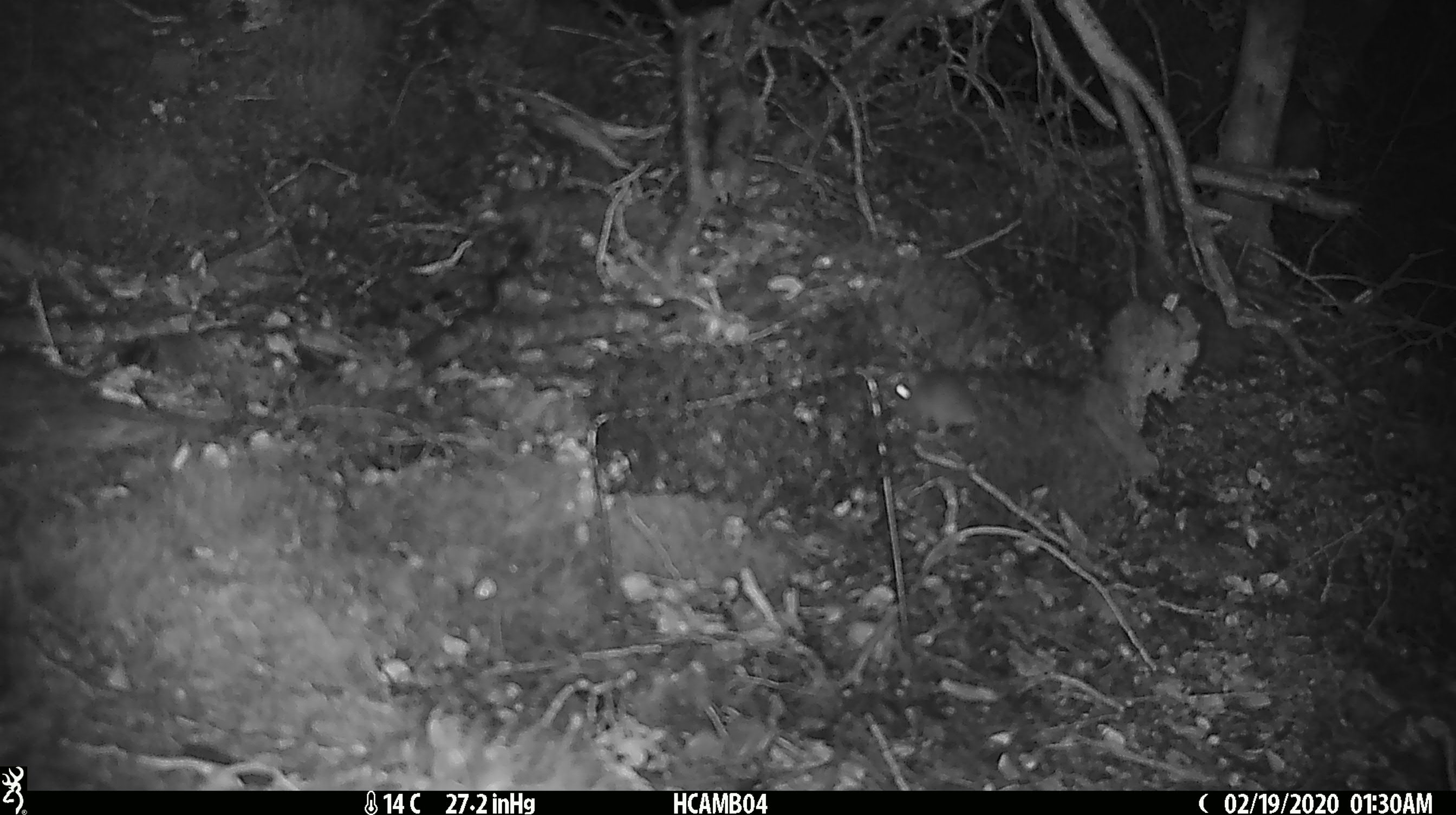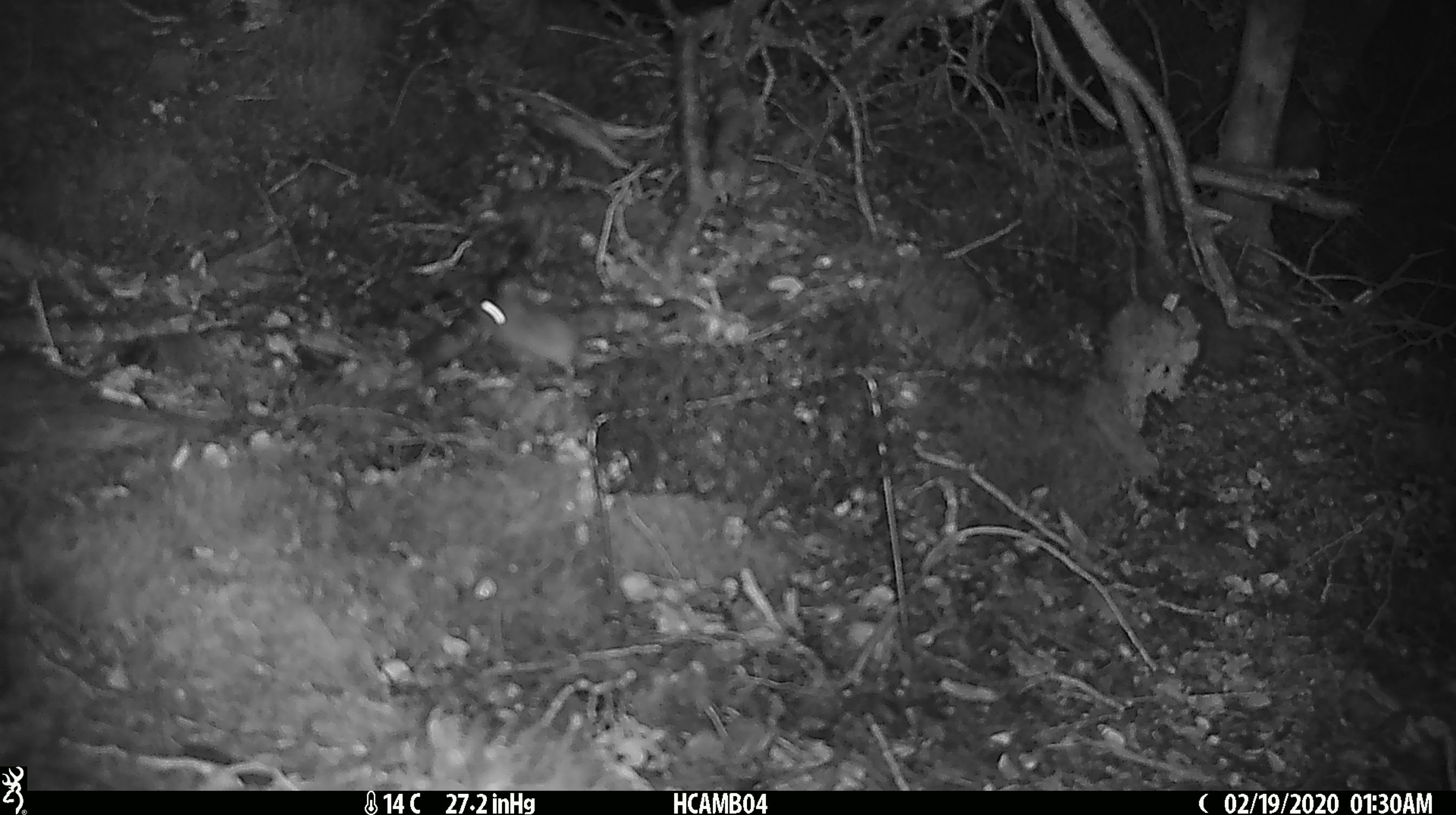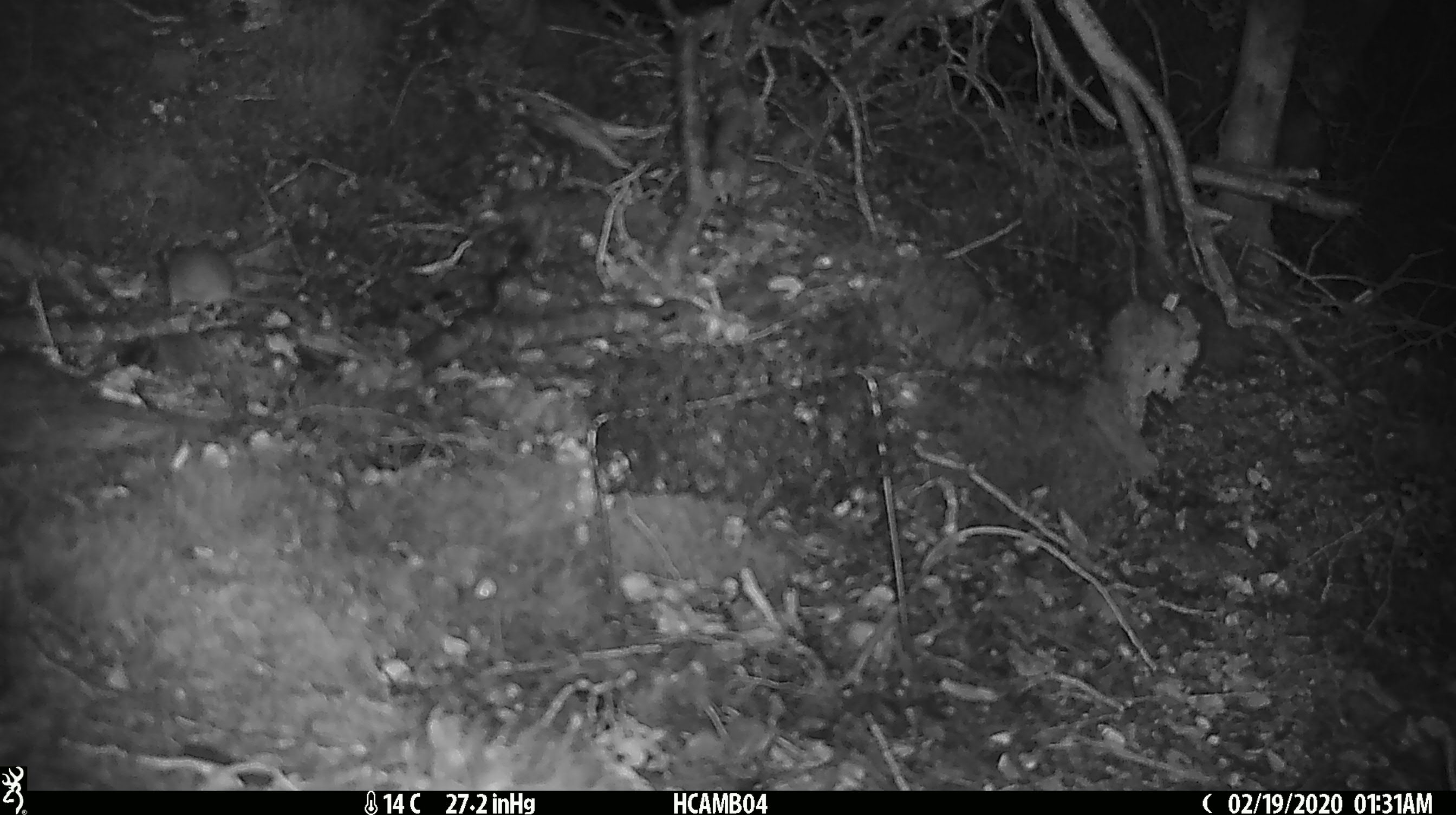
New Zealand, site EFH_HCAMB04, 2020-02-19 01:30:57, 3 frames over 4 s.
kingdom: Animalia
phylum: Chordata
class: Mammalia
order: Rodentia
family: Muridae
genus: Mus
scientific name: Mus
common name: mouse